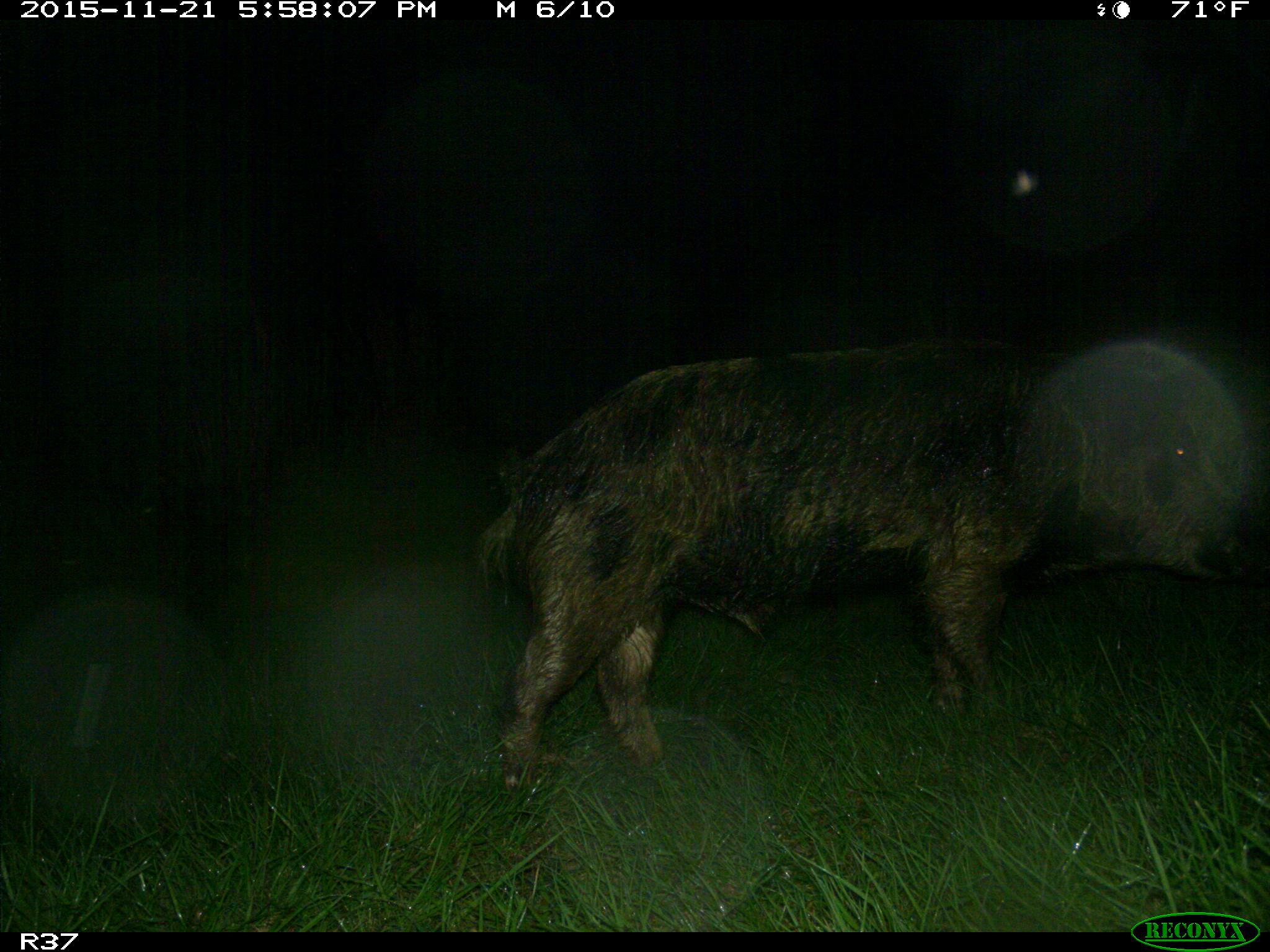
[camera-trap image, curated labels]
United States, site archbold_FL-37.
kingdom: Animalia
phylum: Chordata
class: Mammalia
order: Artiodactyla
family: Suidae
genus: Sus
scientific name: Sus scrofa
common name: wild boar